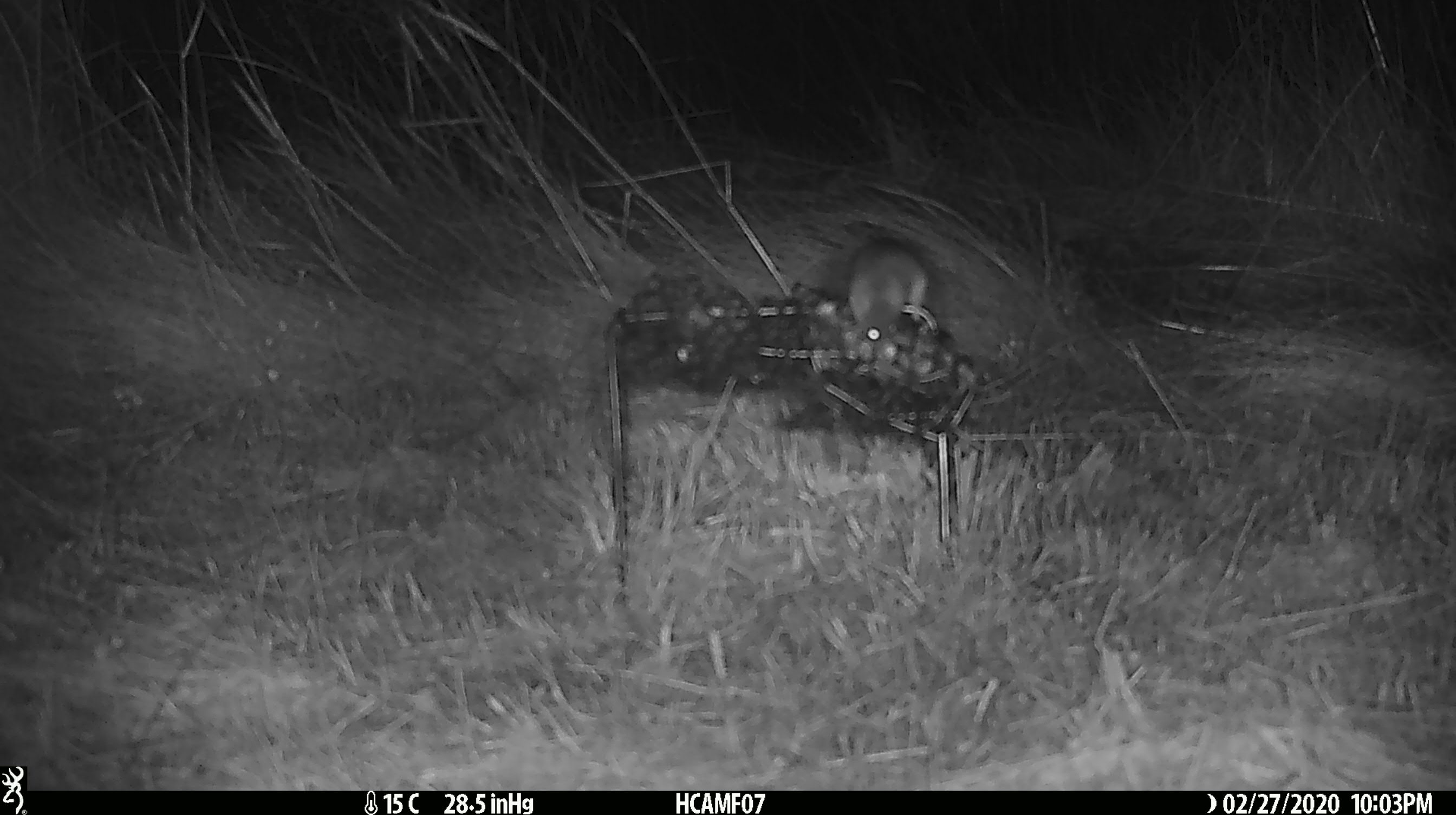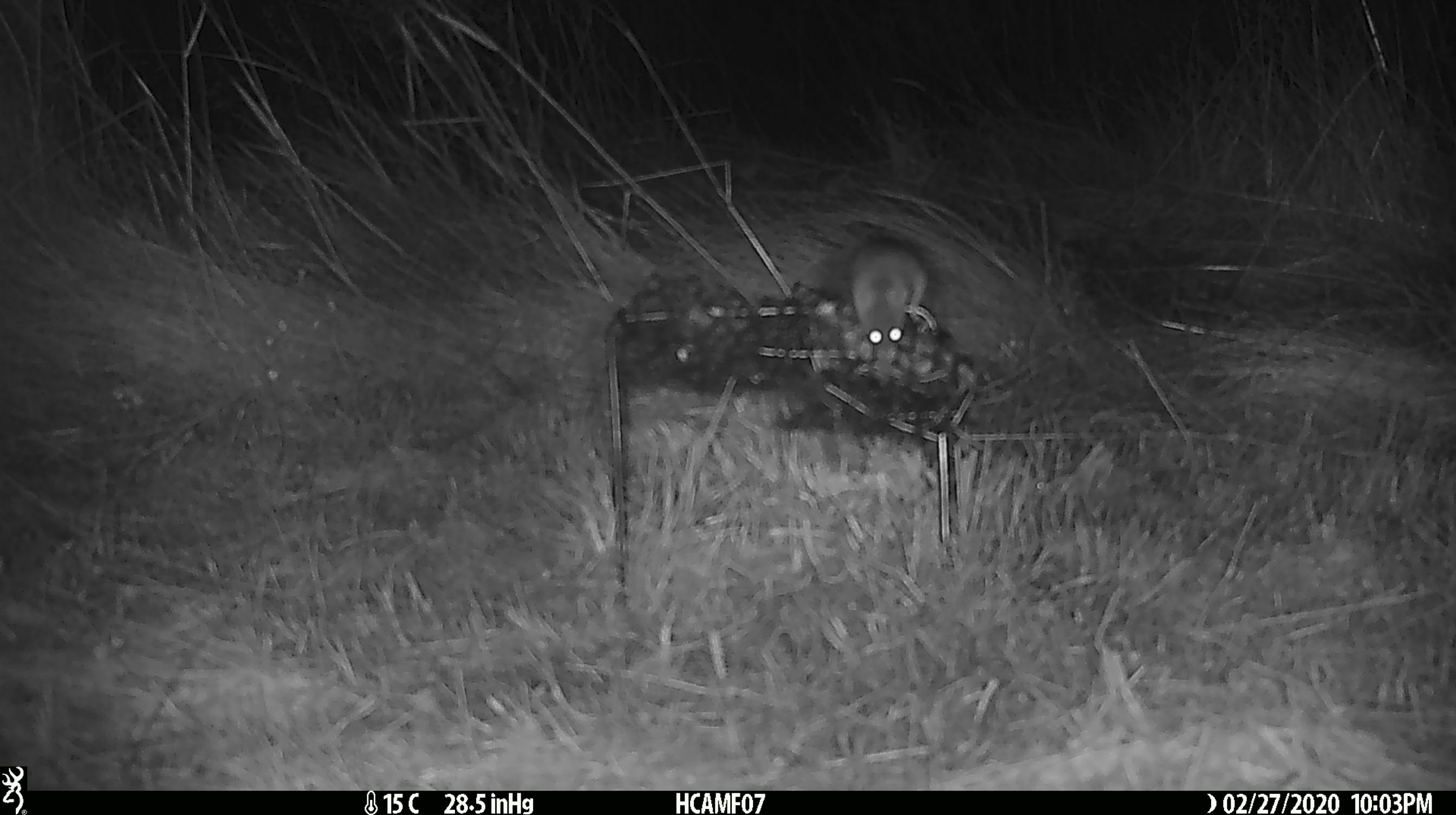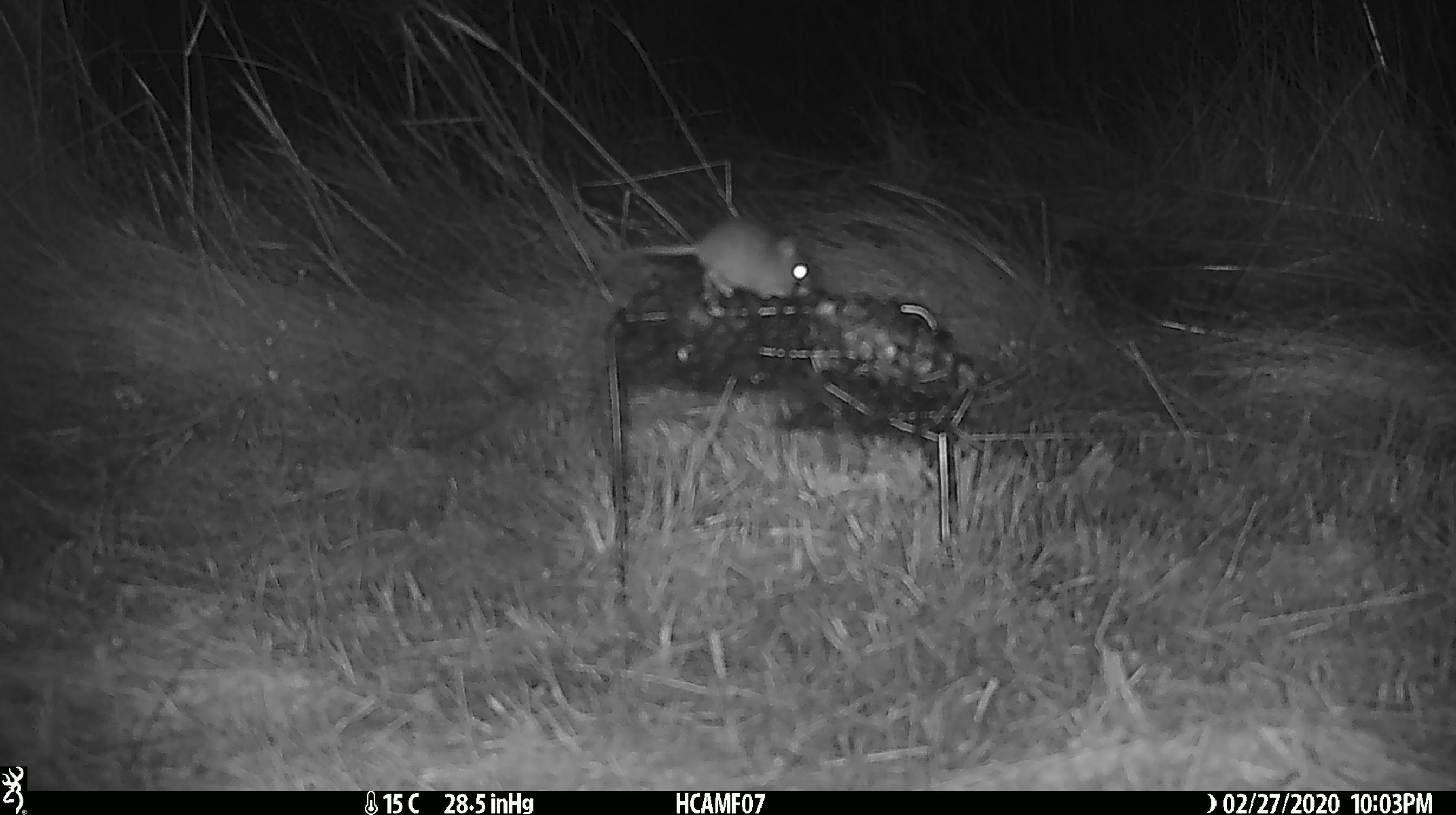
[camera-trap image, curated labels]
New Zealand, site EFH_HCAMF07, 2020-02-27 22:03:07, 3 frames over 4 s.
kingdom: Animalia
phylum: Chordata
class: Mammalia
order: Rodentia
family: Muridae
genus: Mus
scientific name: Mus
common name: mouse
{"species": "mouse (Mus)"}